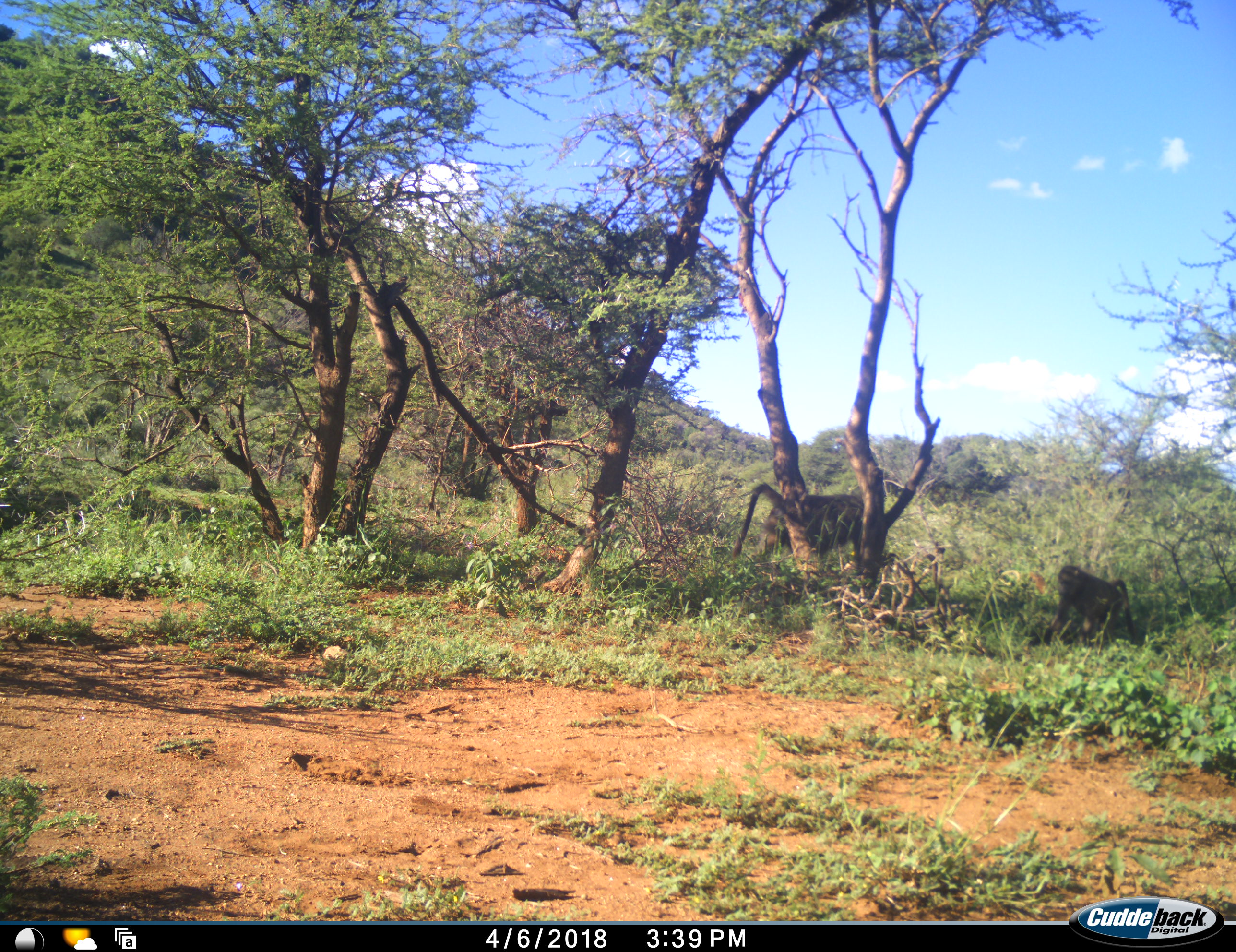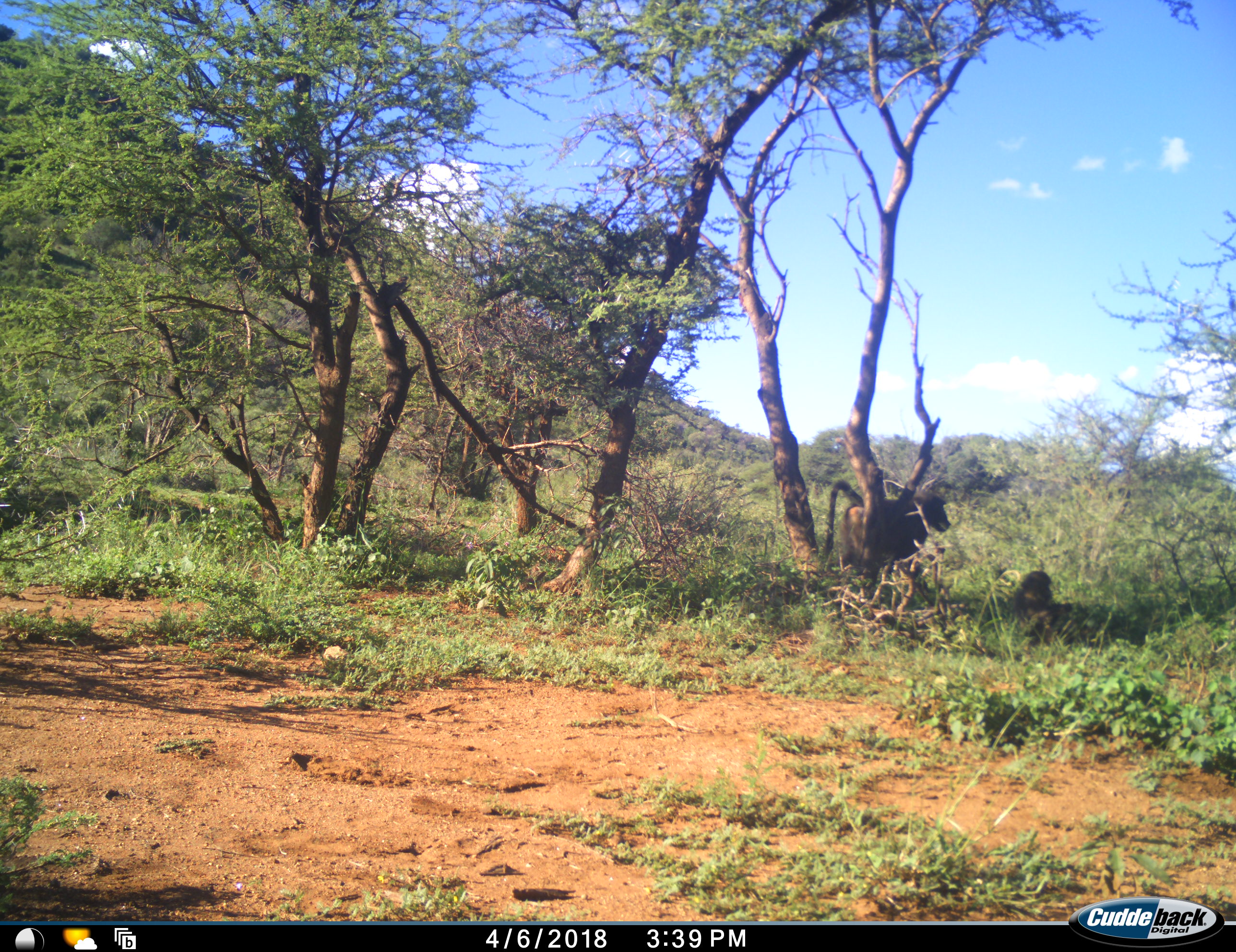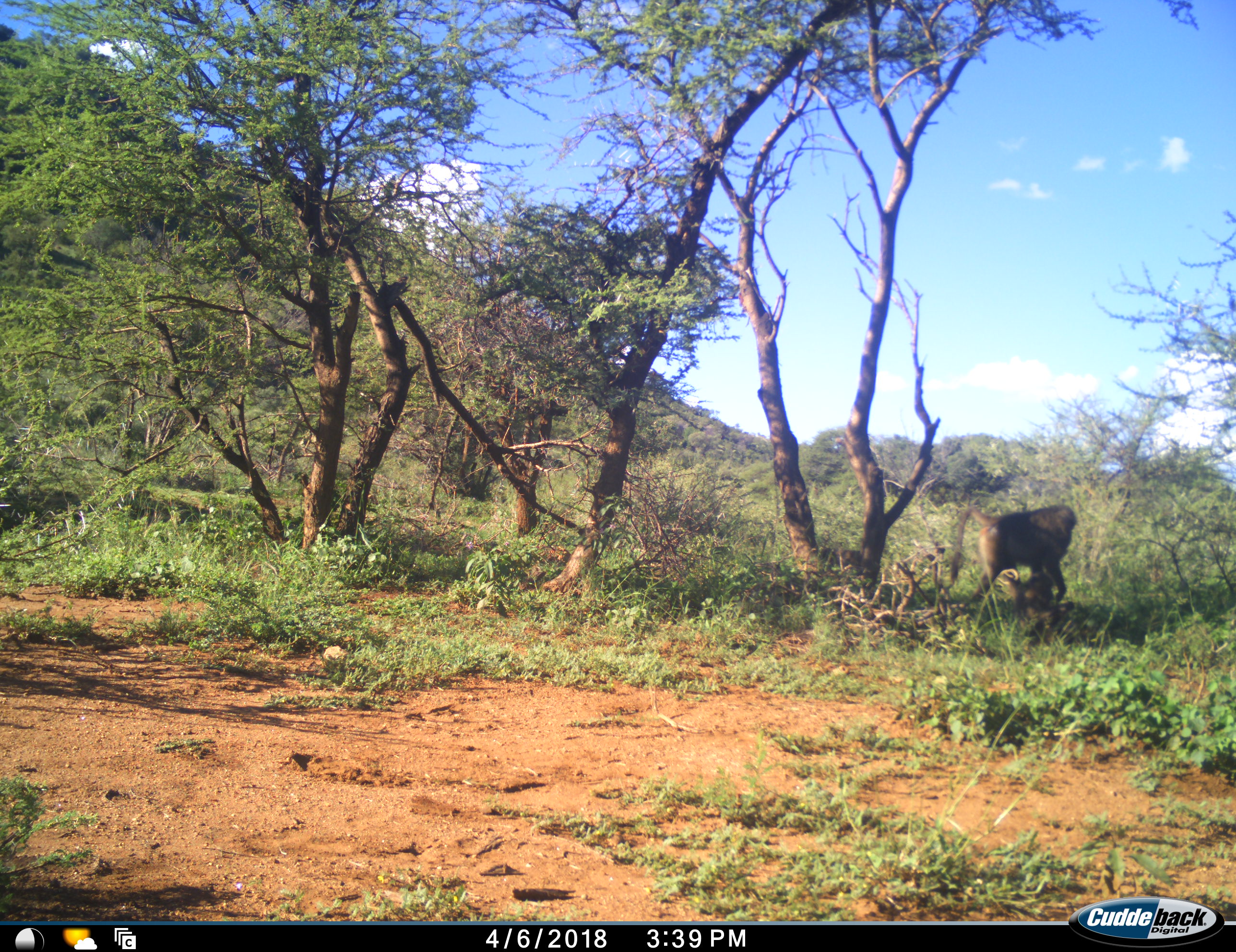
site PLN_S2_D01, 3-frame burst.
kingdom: Animalia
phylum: Chordata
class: Mammalia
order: Primates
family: Cercopithecidae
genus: Papio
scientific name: Papio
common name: baboon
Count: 2.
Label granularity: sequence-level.